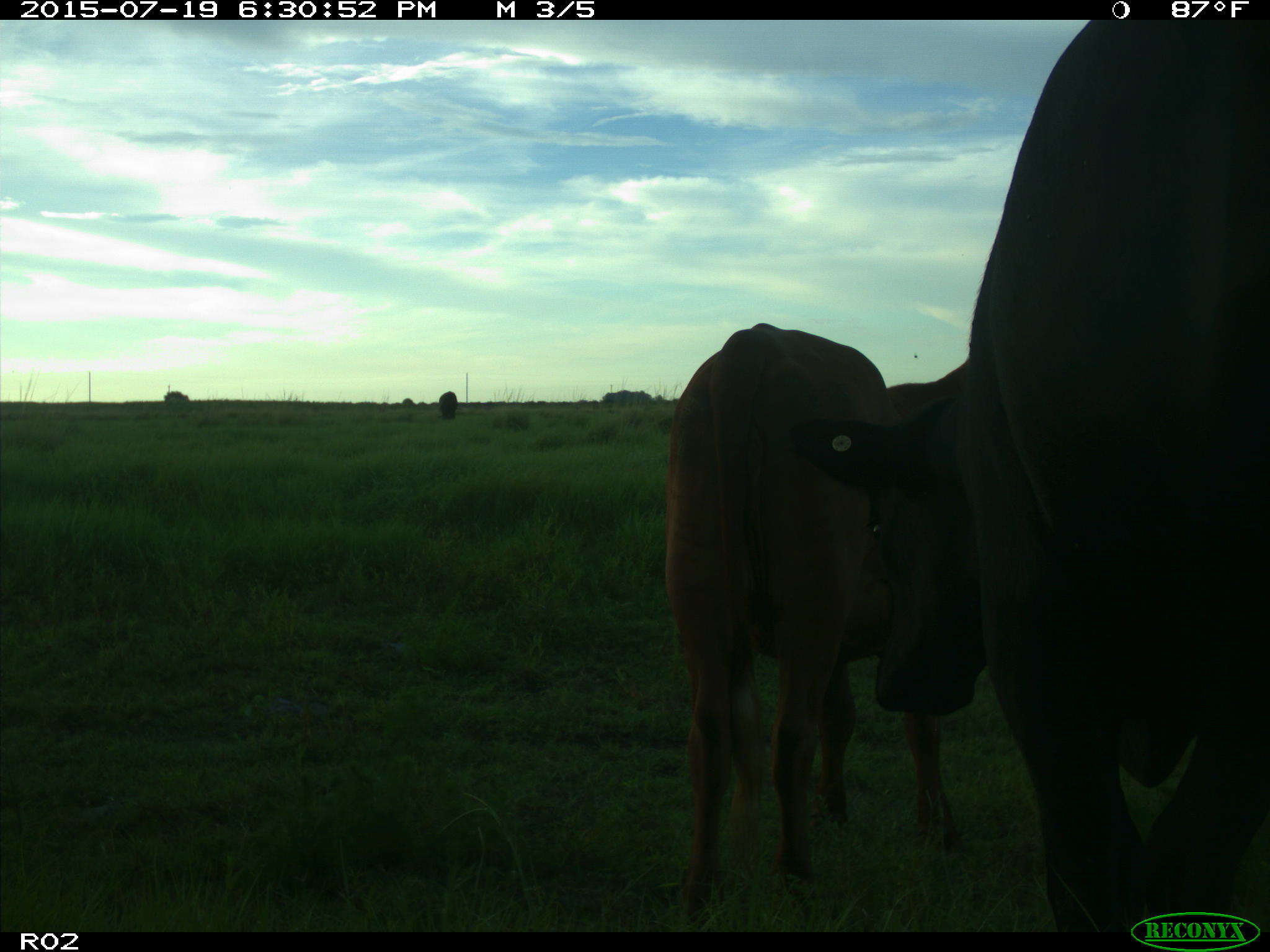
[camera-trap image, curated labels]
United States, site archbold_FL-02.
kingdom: Animalia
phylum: Chordata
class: Mammalia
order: Artiodactyla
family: Bovidae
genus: Bos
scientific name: Bos taurus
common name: domestic cow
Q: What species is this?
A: Bos taurus (domestic cow).